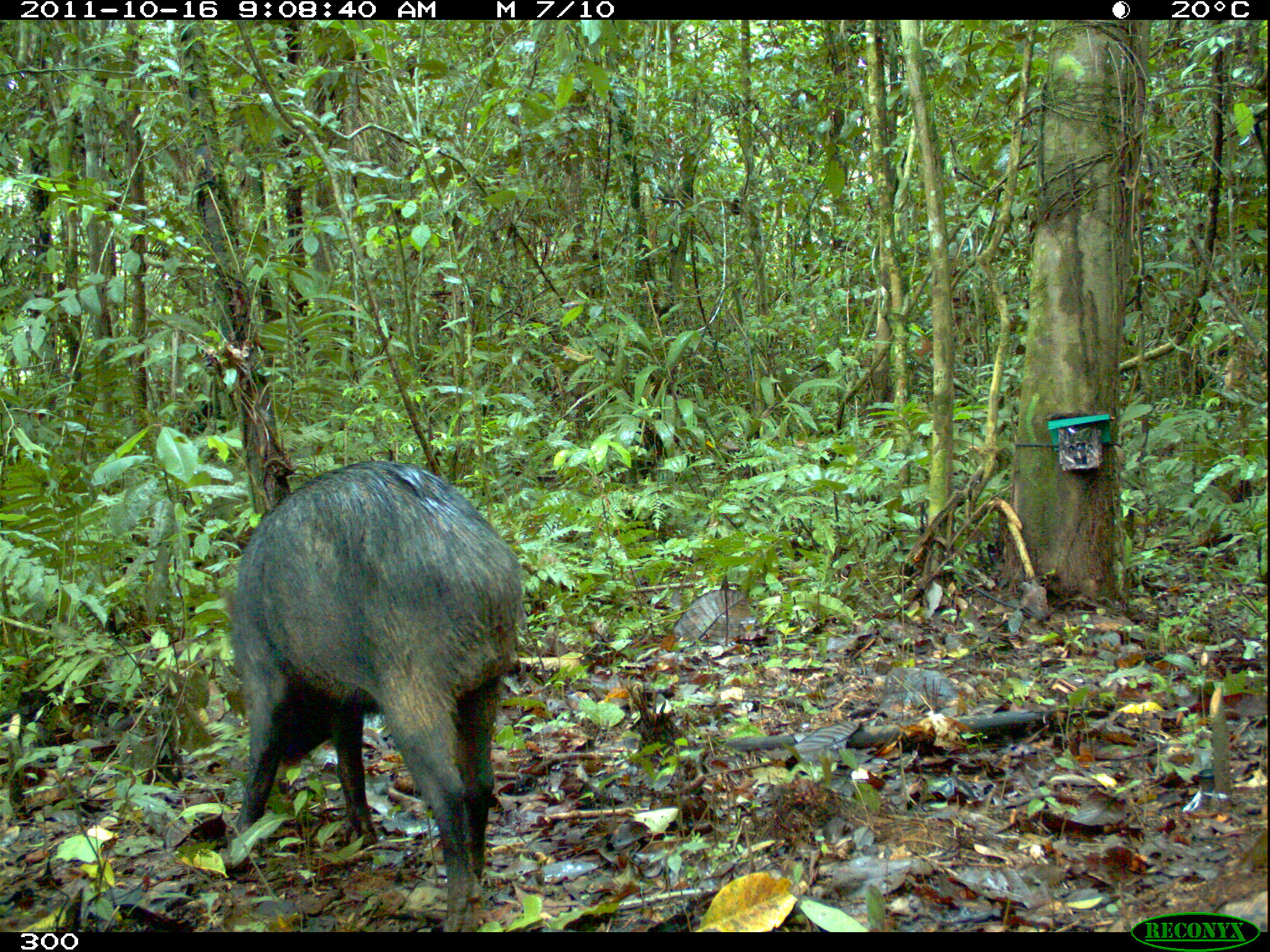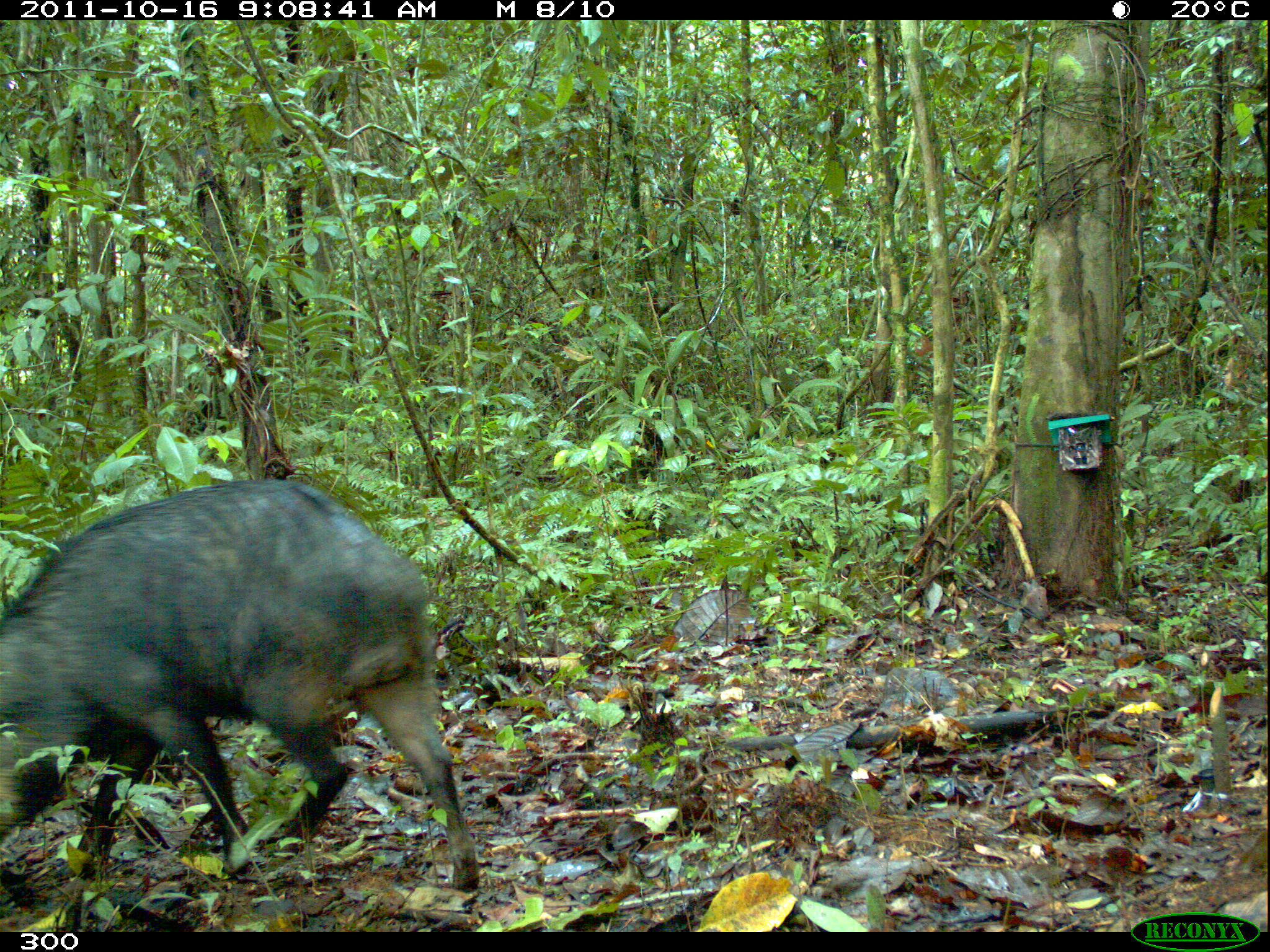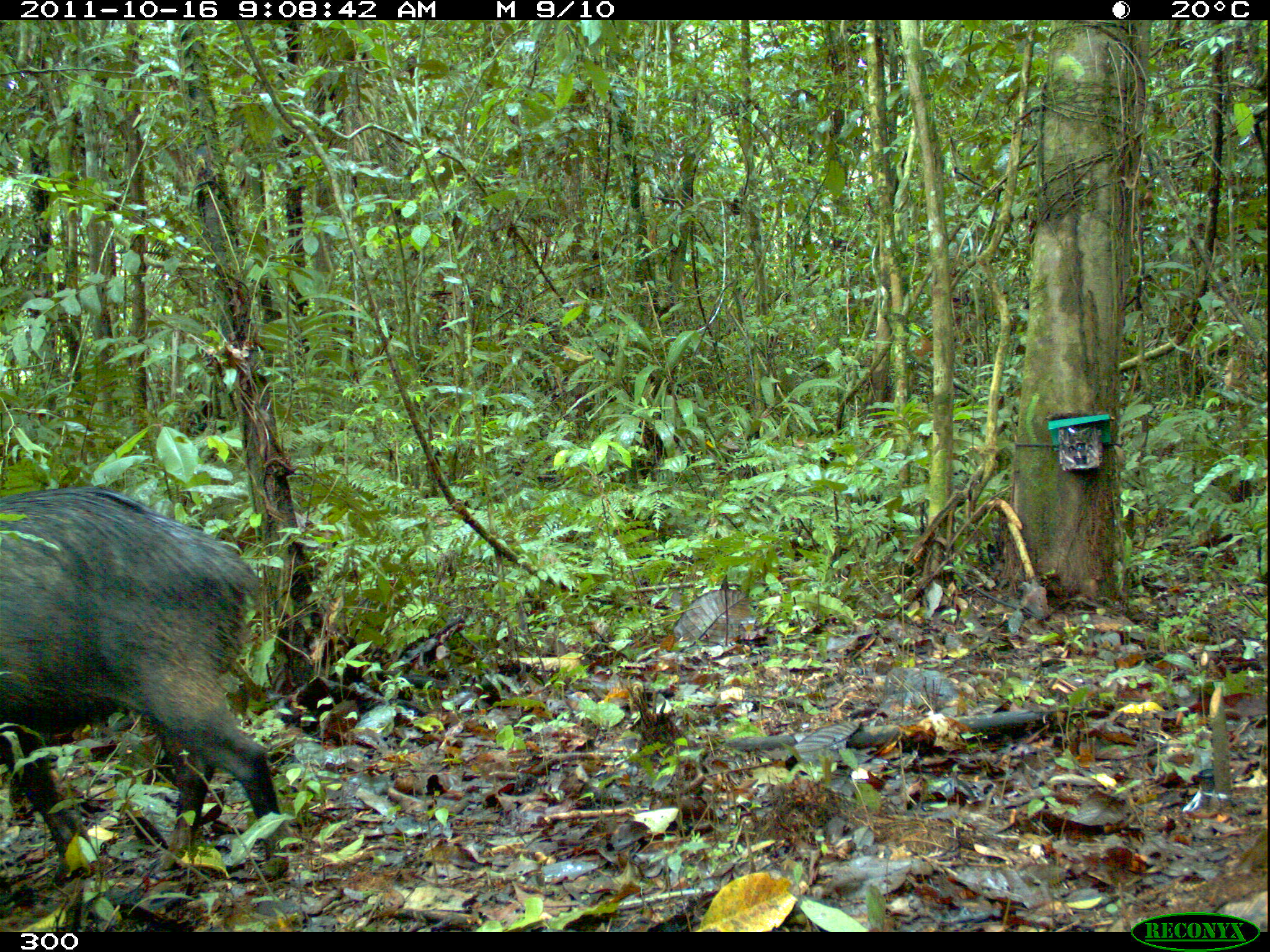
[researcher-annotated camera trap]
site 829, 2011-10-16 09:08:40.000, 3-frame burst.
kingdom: Animalia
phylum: Chordata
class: Mammalia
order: Artiodactyla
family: Tayassuidae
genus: Tayassu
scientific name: Tayassu pecari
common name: white-lipped peccary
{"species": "Tayassu pecari (white-lipped peccary)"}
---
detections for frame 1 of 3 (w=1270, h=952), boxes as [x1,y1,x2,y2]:
tayassu pecari: [227,457,526,929]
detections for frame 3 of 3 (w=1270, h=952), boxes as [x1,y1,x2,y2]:
tayassu pecari: [1,485,281,876]